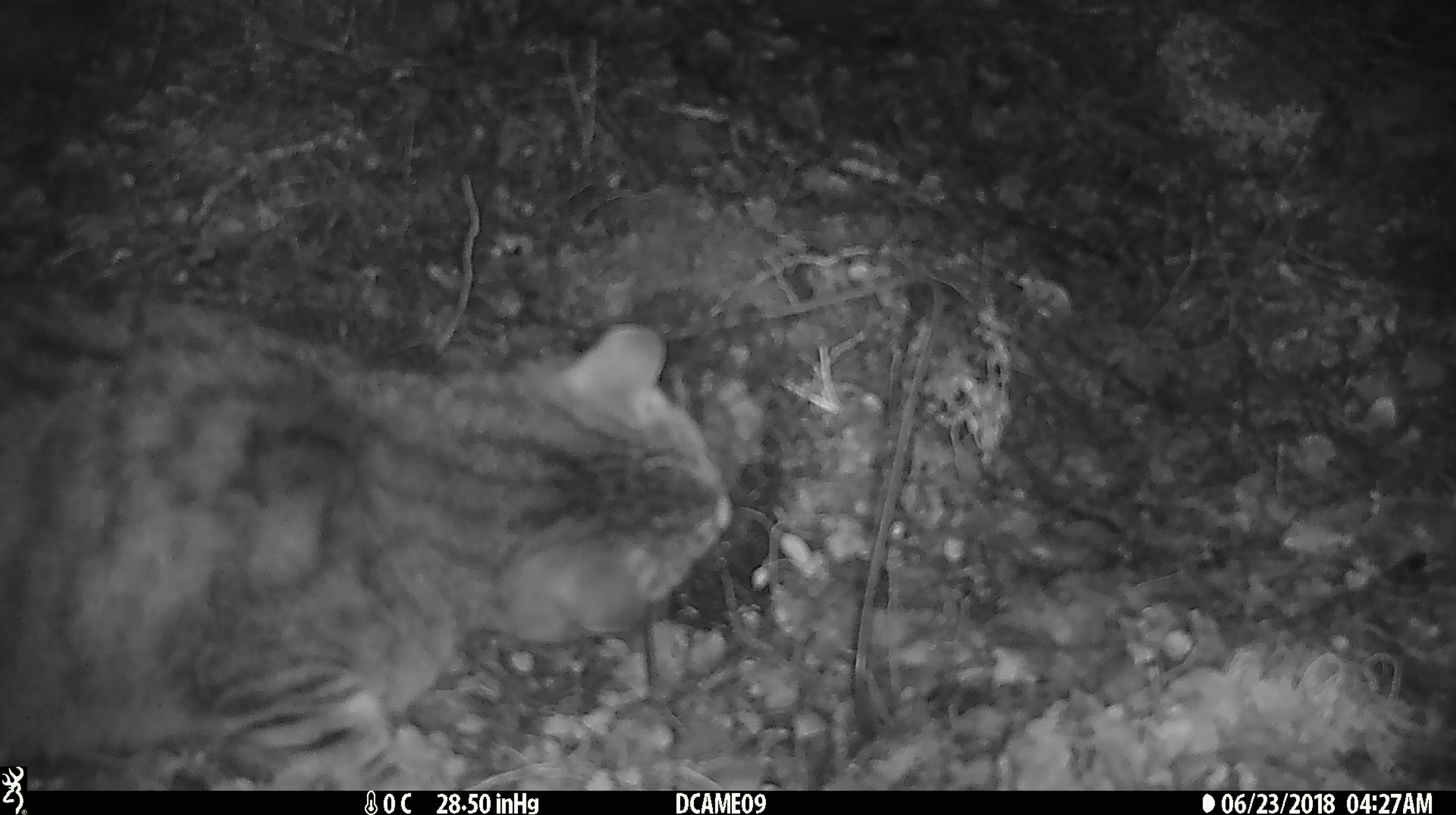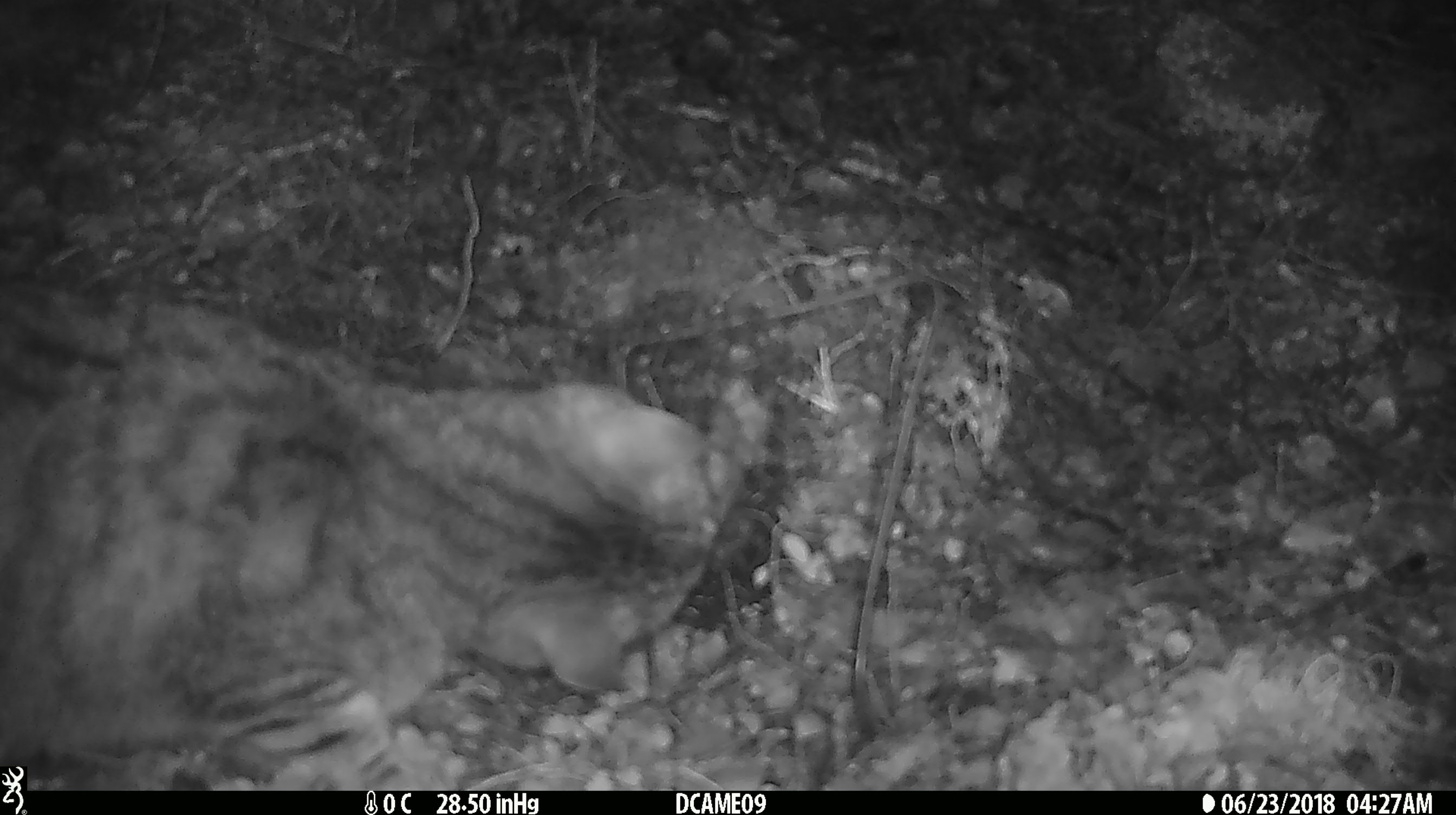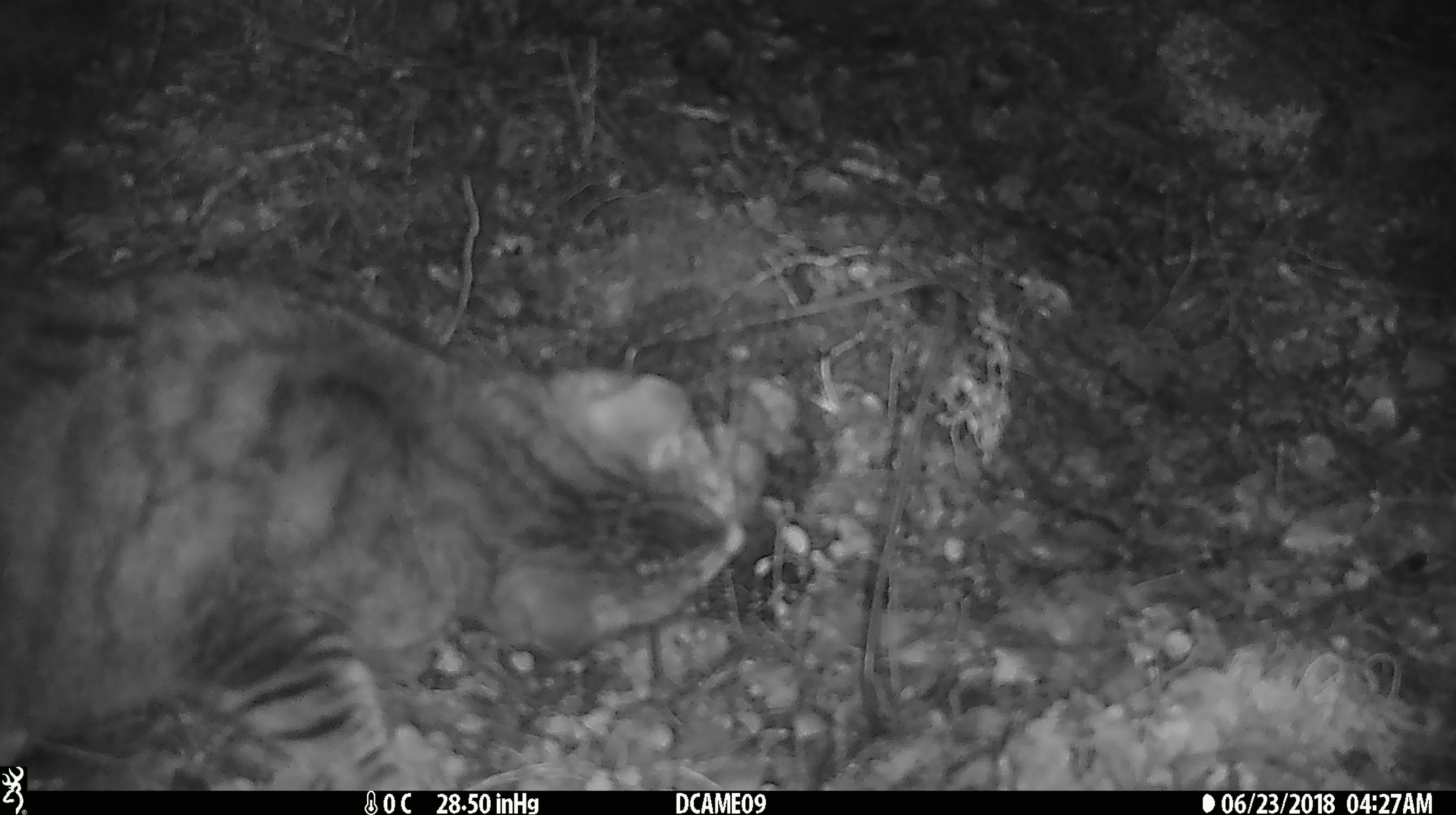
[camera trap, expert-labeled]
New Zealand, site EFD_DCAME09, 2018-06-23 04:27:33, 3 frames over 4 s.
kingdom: Animalia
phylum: Chordata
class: Mammalia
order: Carnivora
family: Felidae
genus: Felis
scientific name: Felis catus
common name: domestic cat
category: cat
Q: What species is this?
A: Cat (domestic cat) (Felis catus).